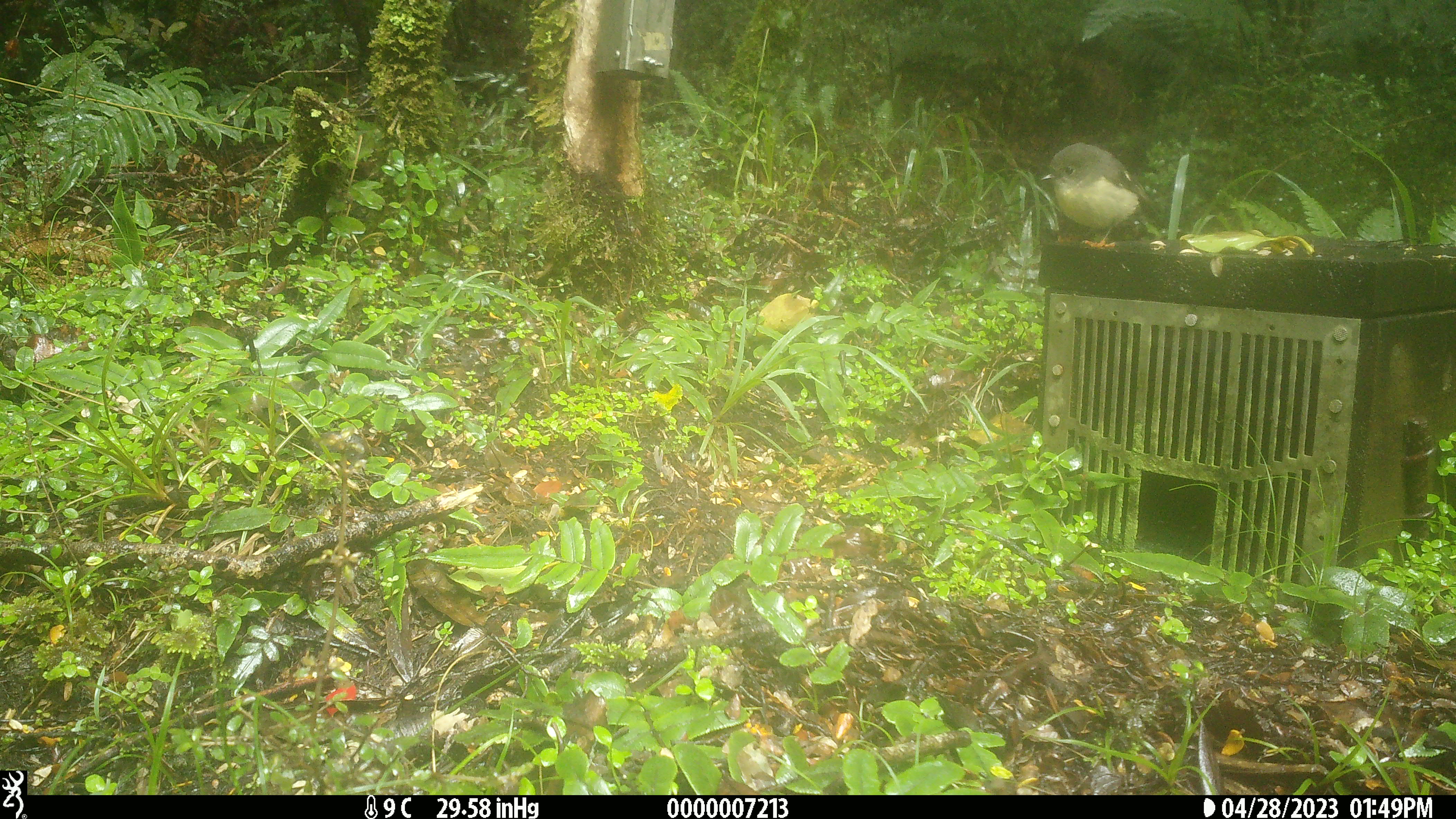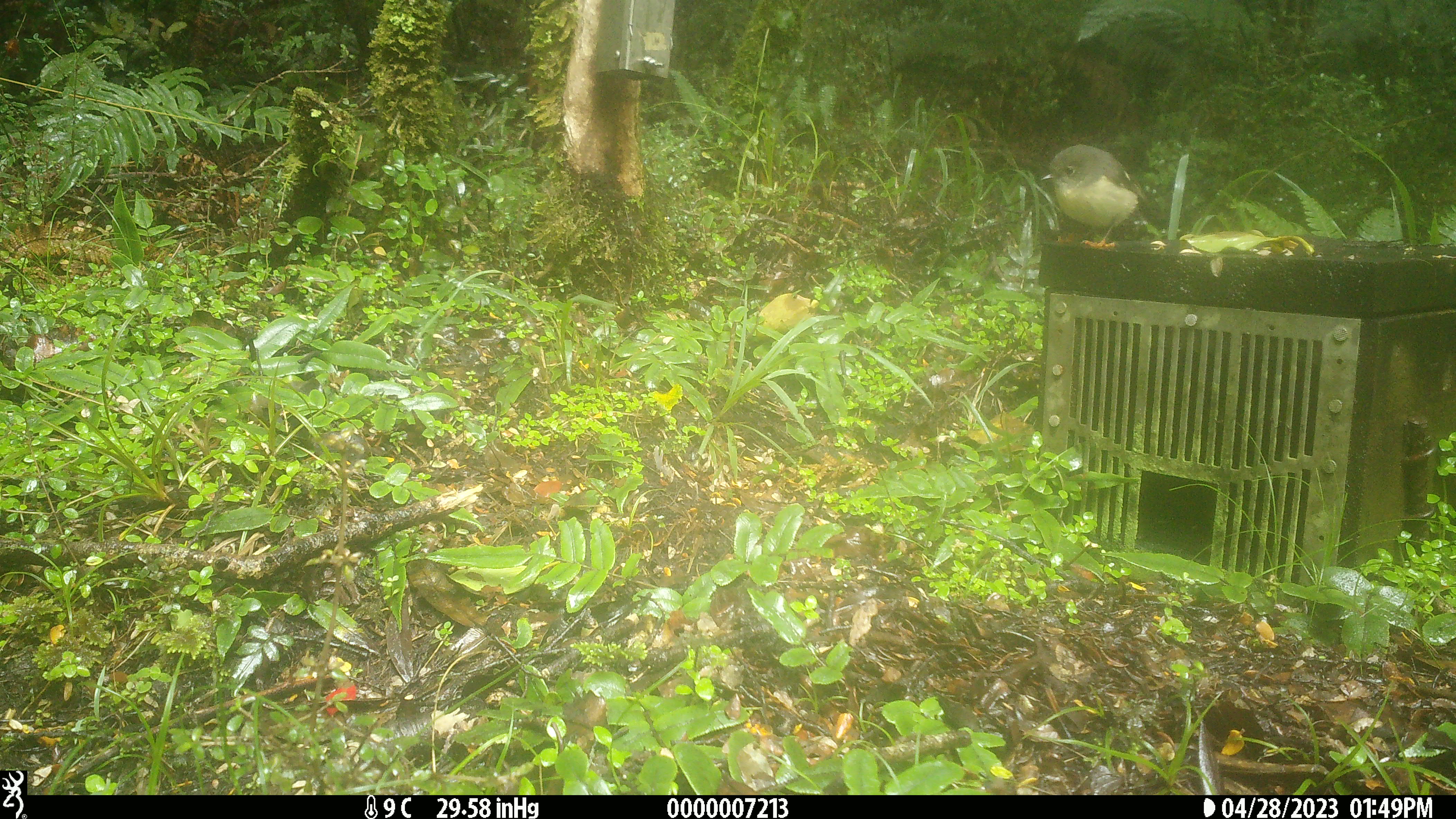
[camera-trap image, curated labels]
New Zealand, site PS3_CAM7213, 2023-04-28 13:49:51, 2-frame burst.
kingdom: Animalia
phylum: Chordata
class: Aves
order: Passeriformes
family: Petroicidae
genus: Petroica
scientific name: Petroica macrocephala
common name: tomtit